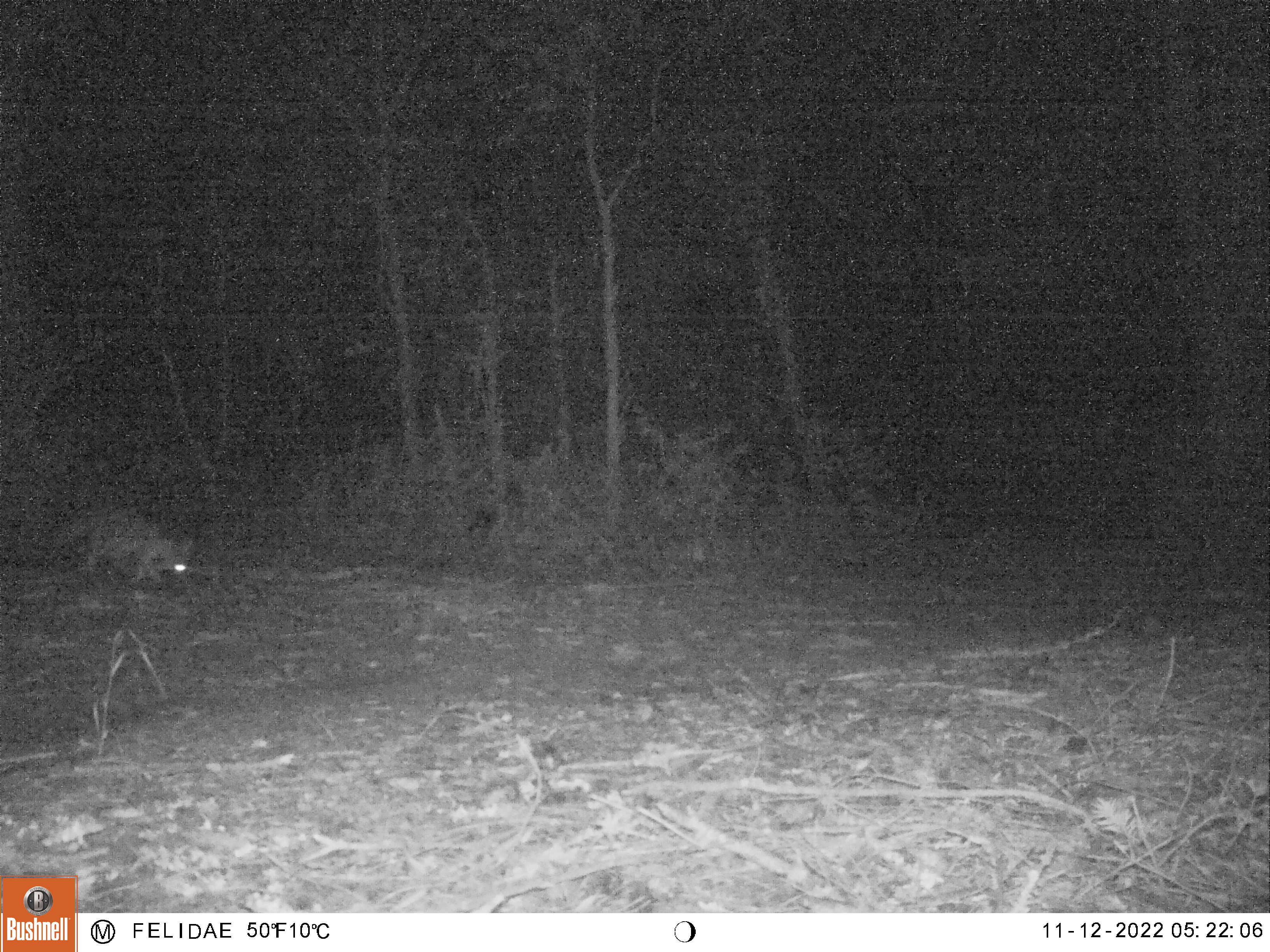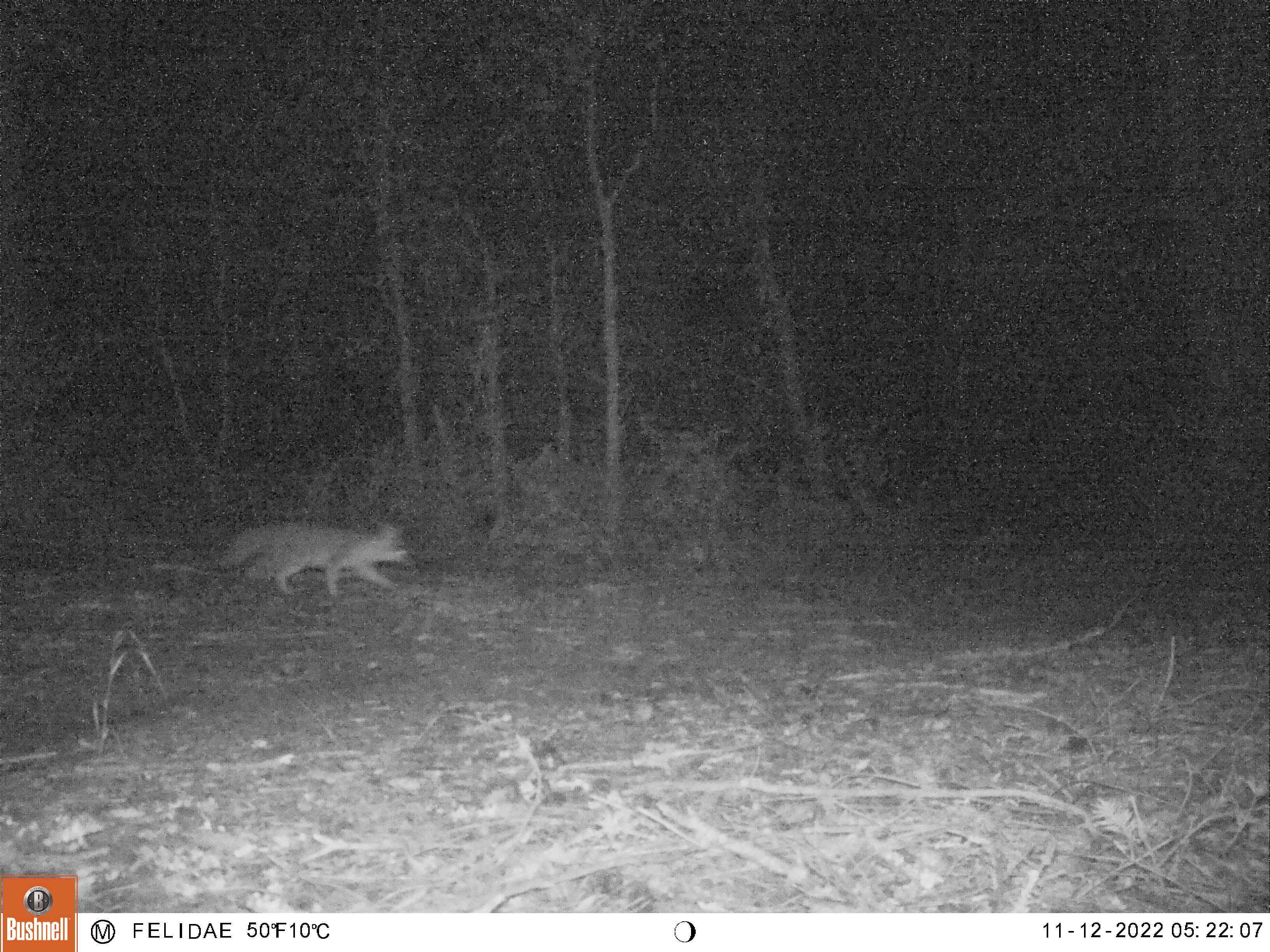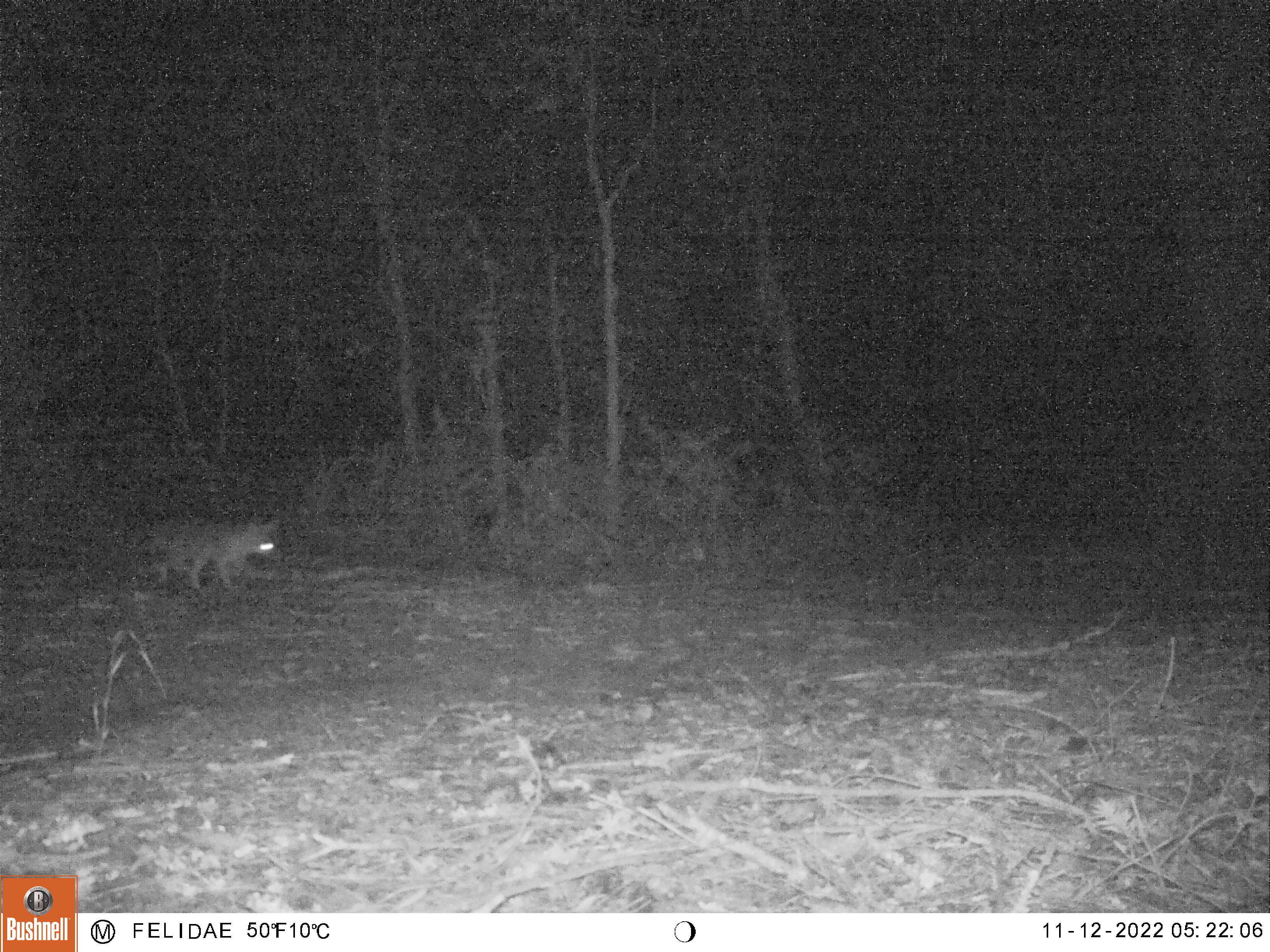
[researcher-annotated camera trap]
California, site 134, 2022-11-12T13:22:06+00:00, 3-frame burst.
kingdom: Animalia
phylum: Chordata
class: Mammalia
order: Carnivora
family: Canidae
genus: Urocyon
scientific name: Urocyon cinereoargenteus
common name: gray fox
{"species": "gray fox (Urocyon cinereoargenteus)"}